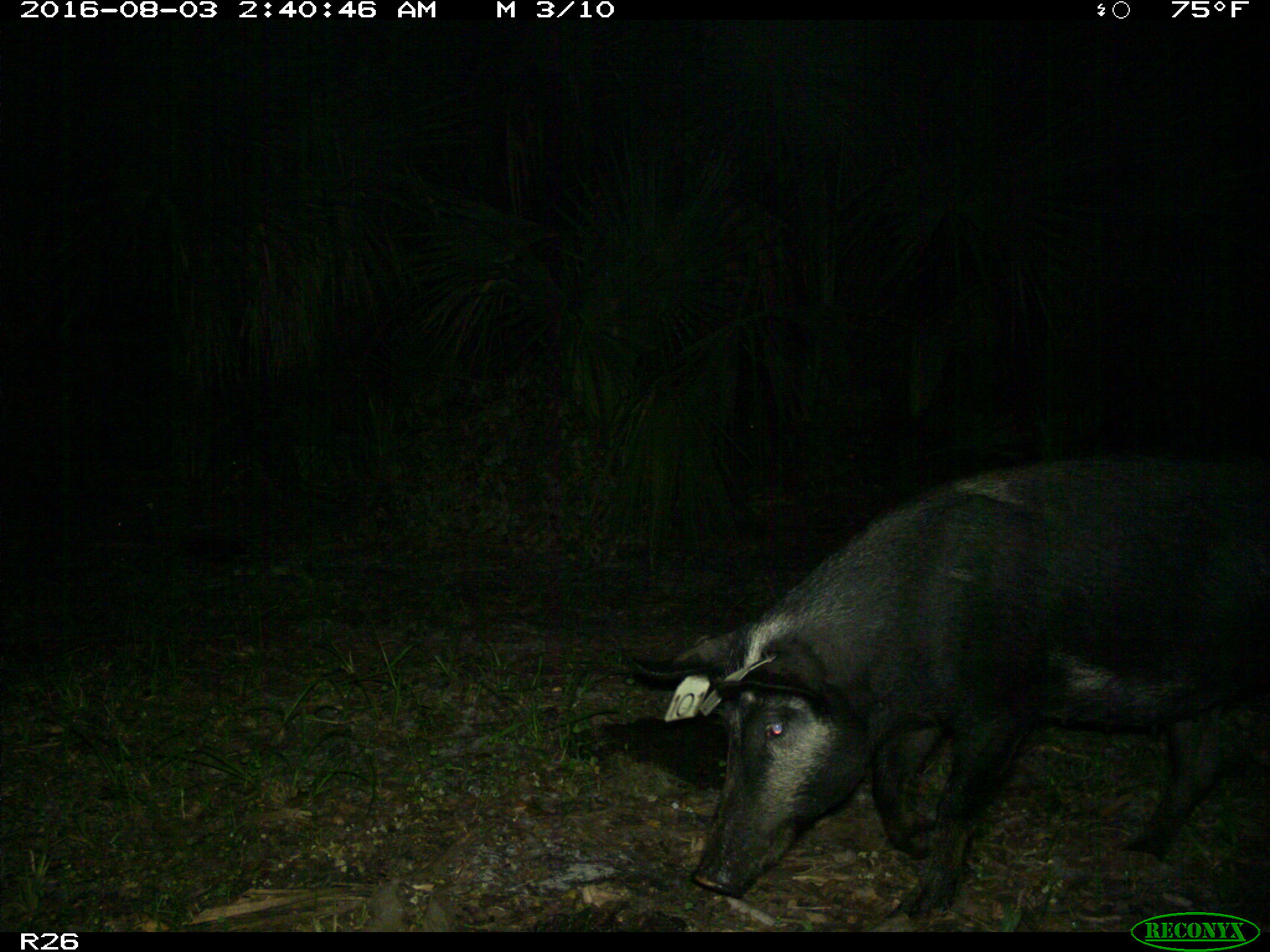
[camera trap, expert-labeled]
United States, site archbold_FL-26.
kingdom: Animalia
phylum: Chordata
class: Mammalia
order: Artiodactyla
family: Suidae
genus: Sus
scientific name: Sus scrofa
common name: wild boar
Sus scrofa (wild boar).